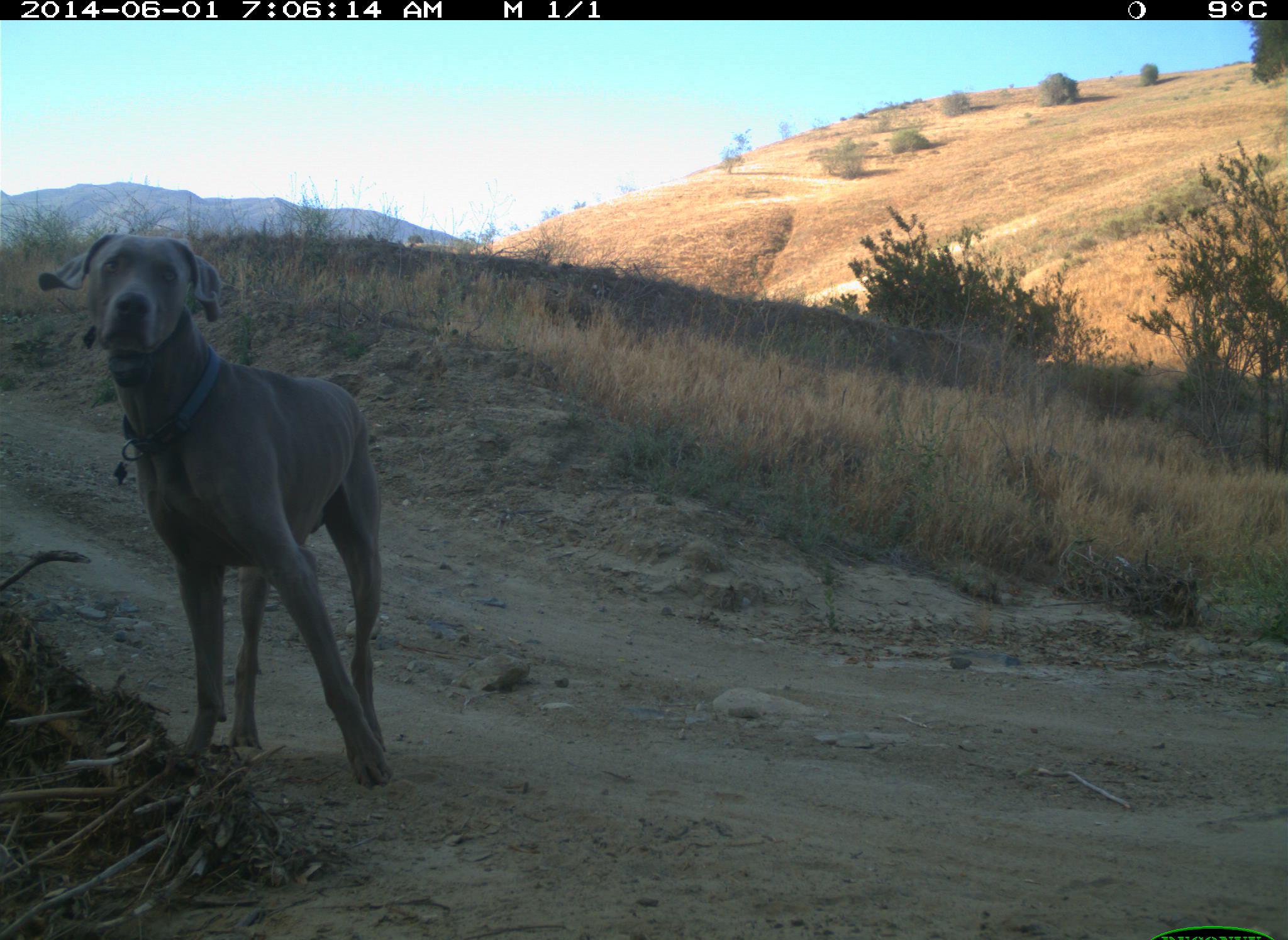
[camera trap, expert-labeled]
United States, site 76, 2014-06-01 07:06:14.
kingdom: Animalia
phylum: Chordata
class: Mammalia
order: Carnivora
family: Canidae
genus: Canis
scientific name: Canis familiaris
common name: domestic dog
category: dog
Dog (domestic dog) (Canis familiaris).